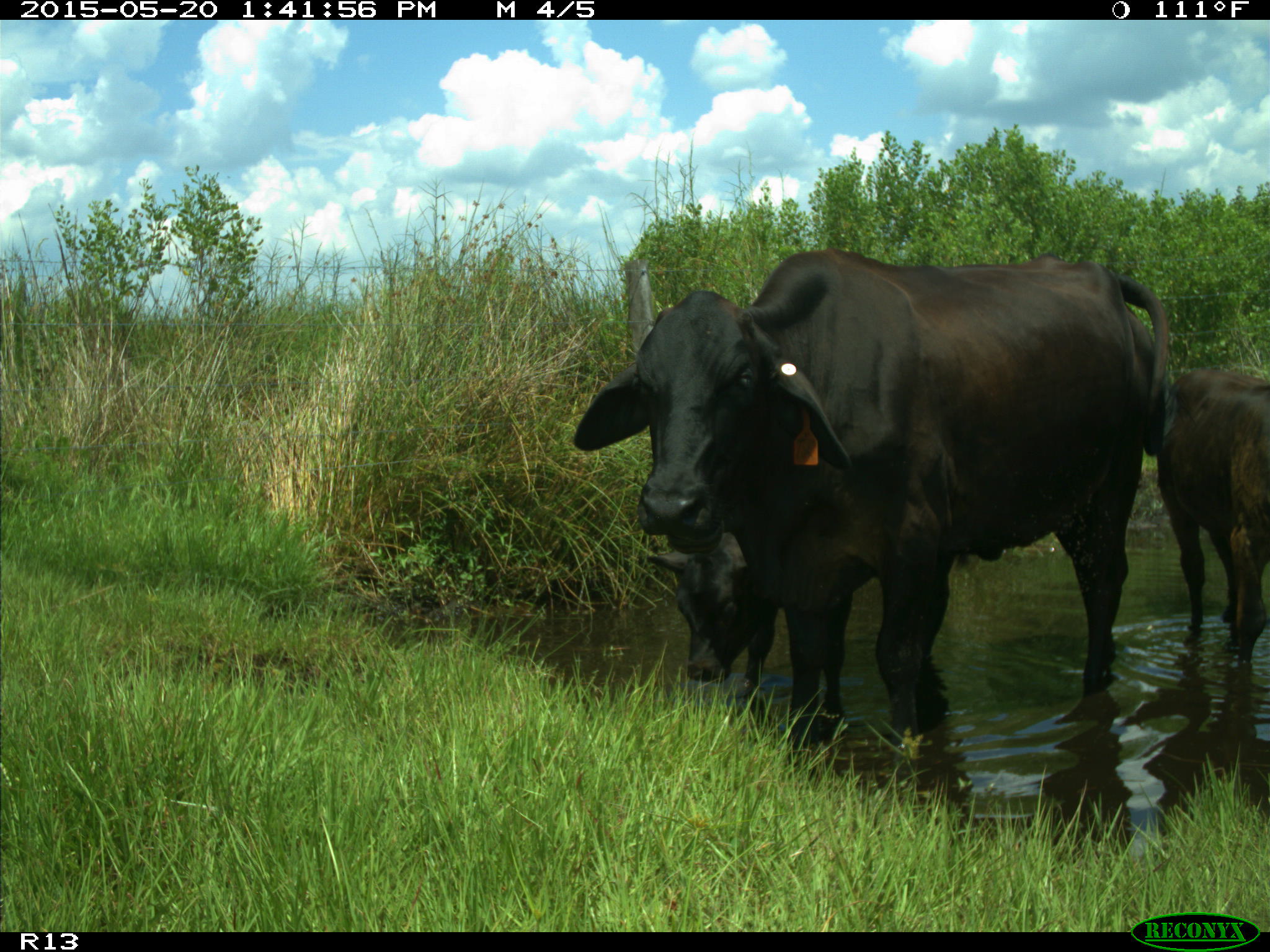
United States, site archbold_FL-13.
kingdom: Animalia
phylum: Chordata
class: Mammalia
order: Artiodactyla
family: Bovidae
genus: Bos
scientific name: Bos taurus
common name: domestic cow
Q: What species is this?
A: Bos taurus (domestic cow).